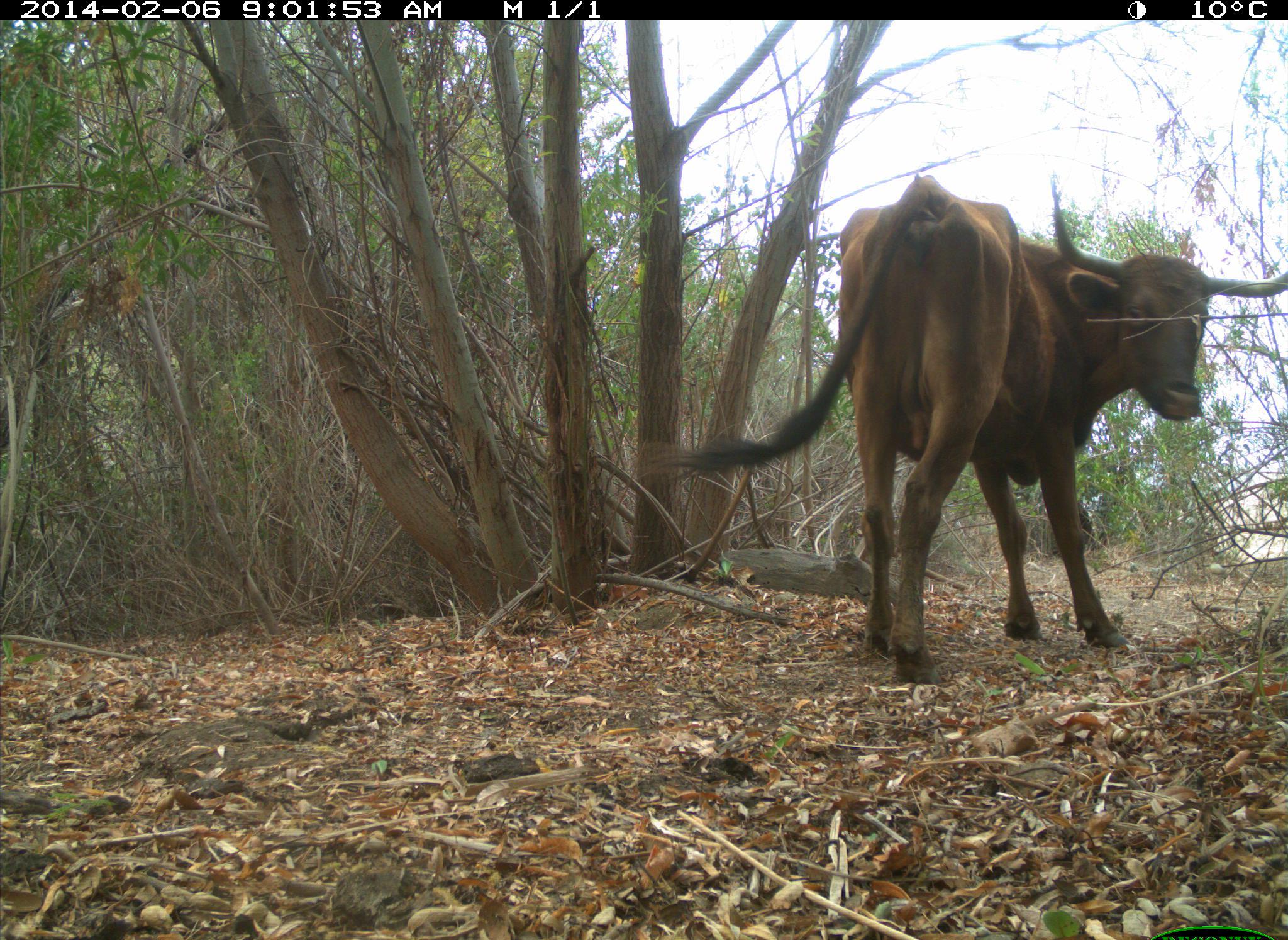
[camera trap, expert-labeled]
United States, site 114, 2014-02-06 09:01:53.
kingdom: Animalia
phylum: Chordata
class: Mammalia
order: Artiodactyla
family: Bovidae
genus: Bos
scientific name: Bos taurus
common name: cow